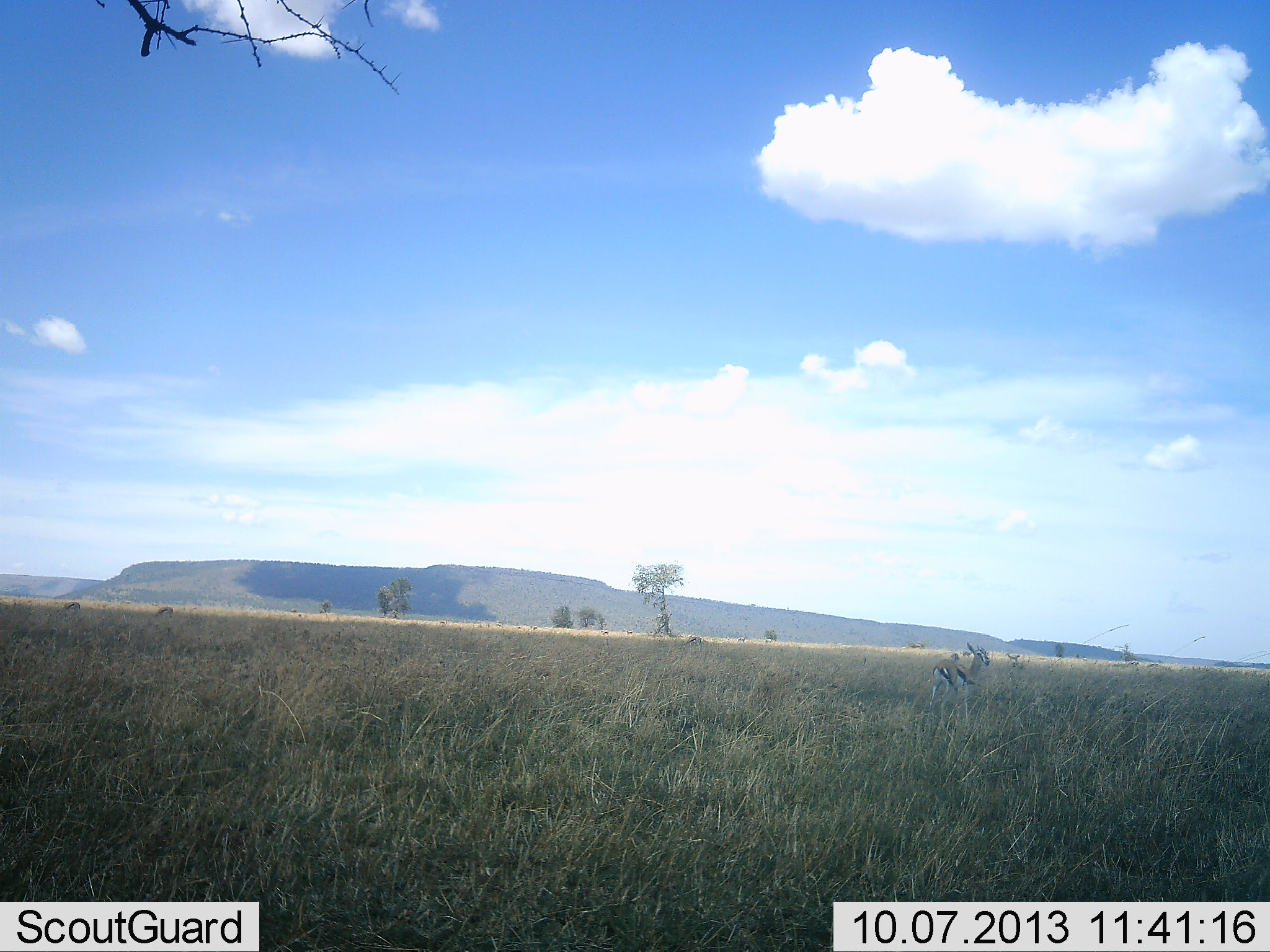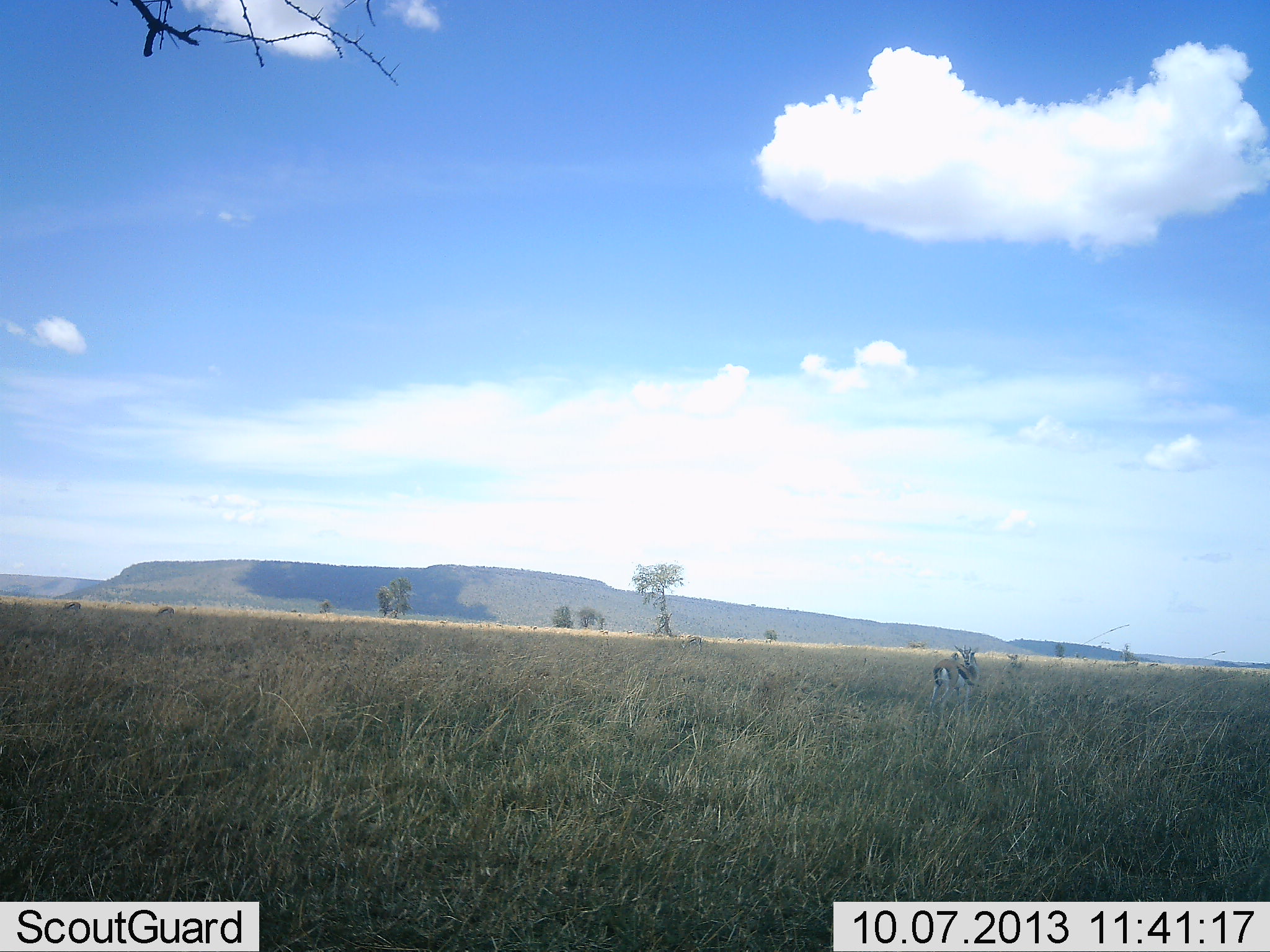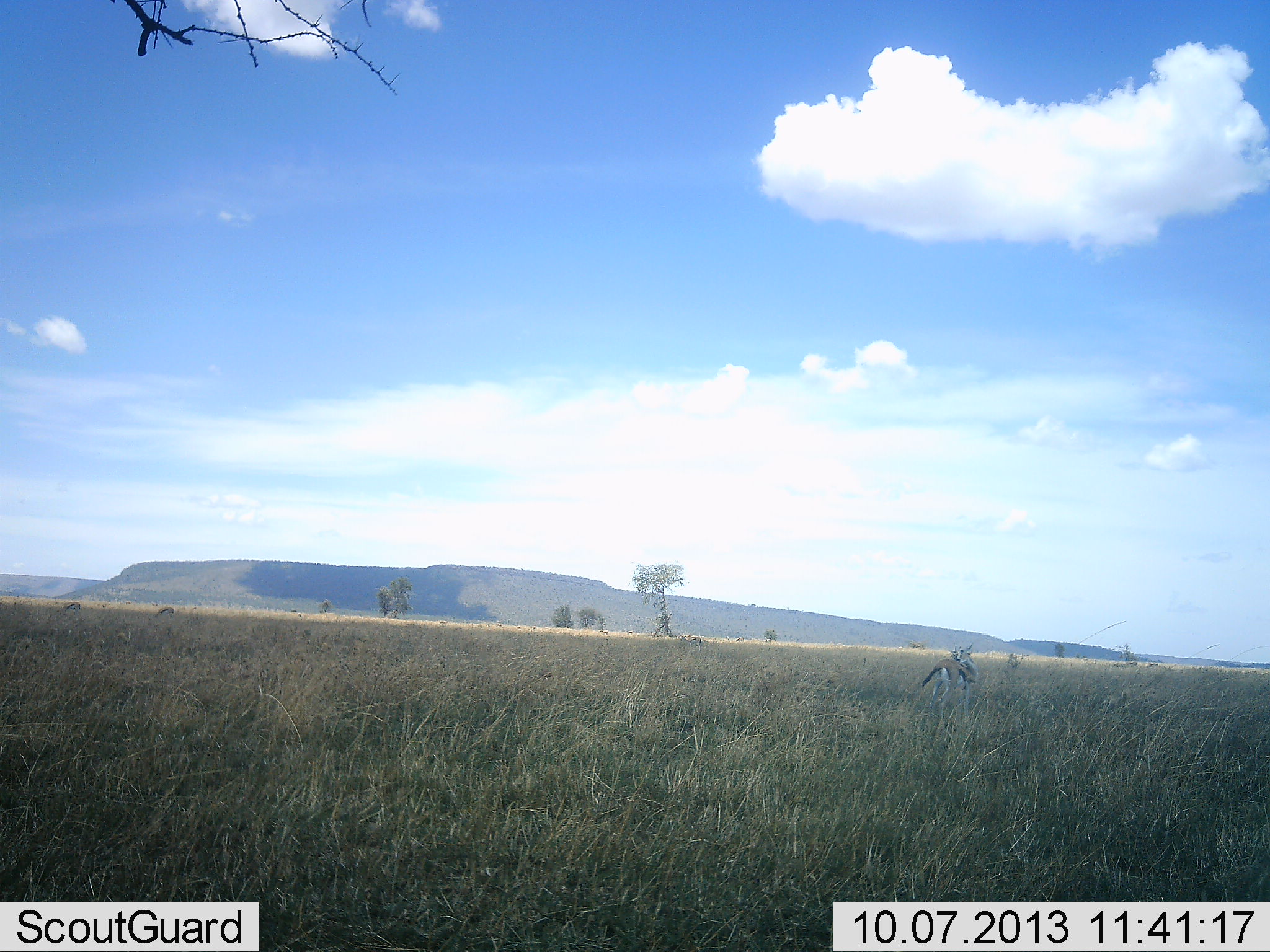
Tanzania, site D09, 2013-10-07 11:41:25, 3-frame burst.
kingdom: Animalia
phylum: Chordata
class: Mammalia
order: Artiodactyla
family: Bovidae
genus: Eudorcas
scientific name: Eudorcas thomsonii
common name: thomson's gazelle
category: gazellethomsons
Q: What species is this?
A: Gazellethomsons (thomson's gazelle) (Eudorcas thomsonii).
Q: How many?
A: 1.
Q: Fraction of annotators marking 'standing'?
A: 80%.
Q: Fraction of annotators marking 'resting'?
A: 0%.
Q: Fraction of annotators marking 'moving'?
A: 10%.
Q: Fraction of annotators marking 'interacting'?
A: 0%.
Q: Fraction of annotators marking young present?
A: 0%.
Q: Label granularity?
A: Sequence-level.